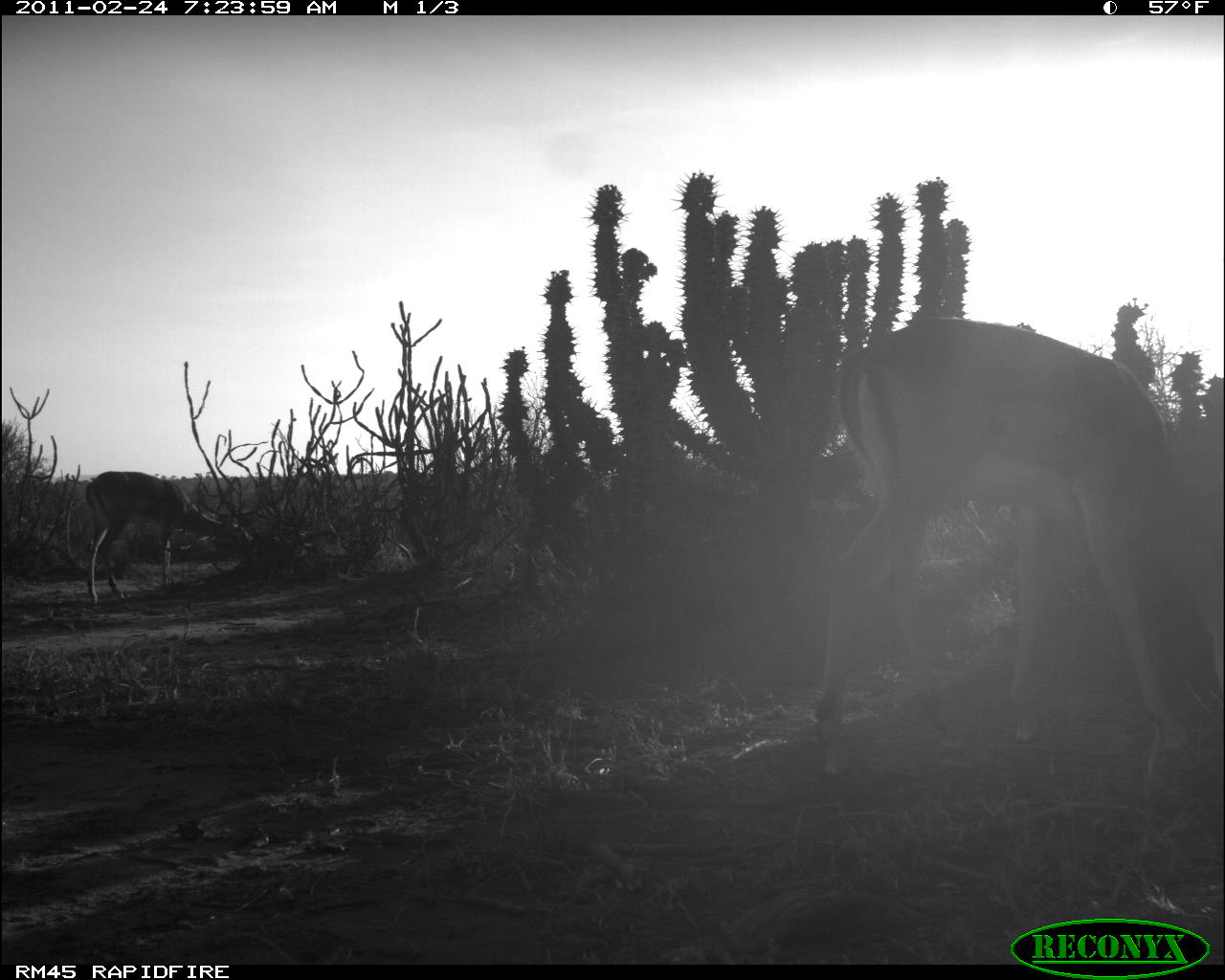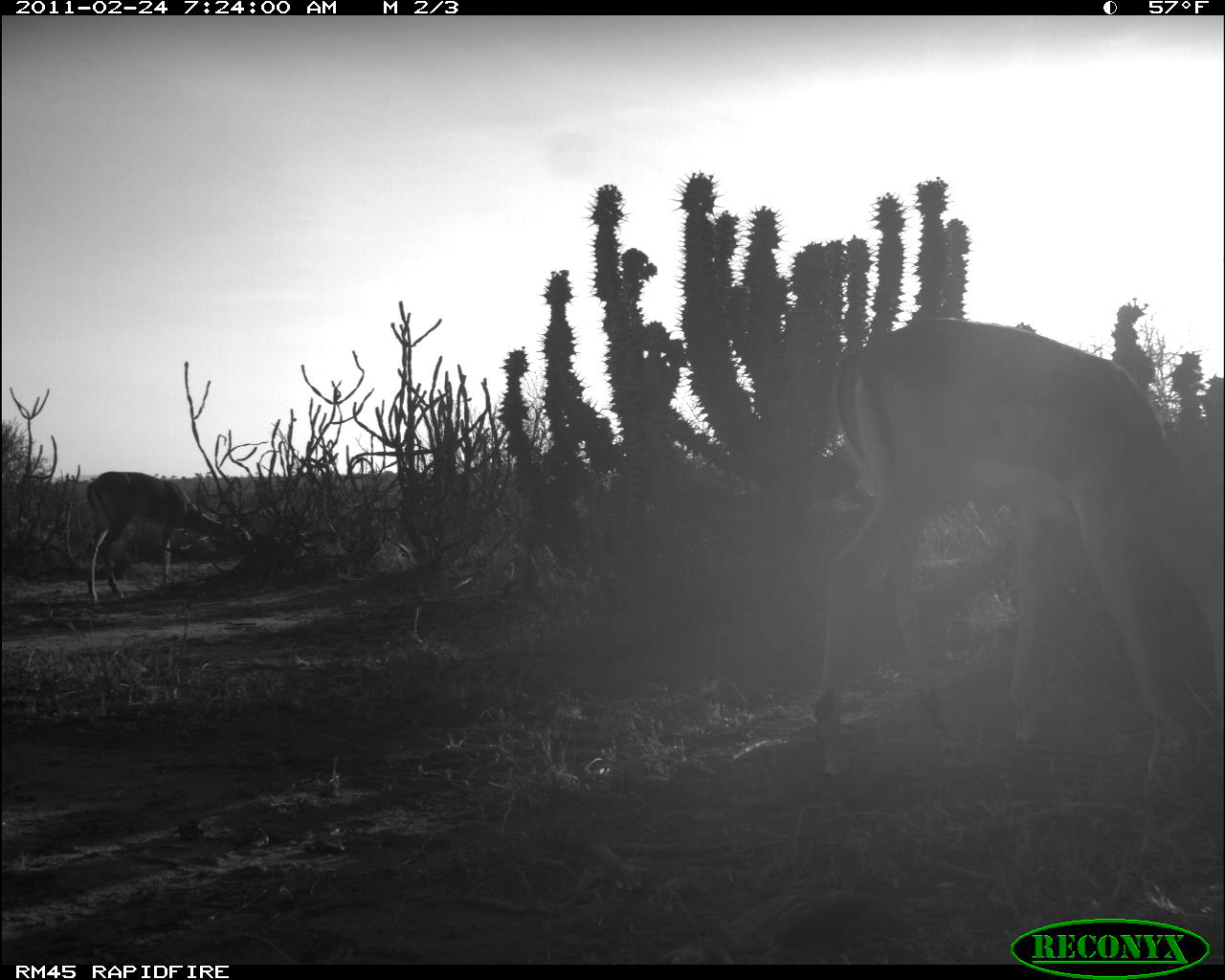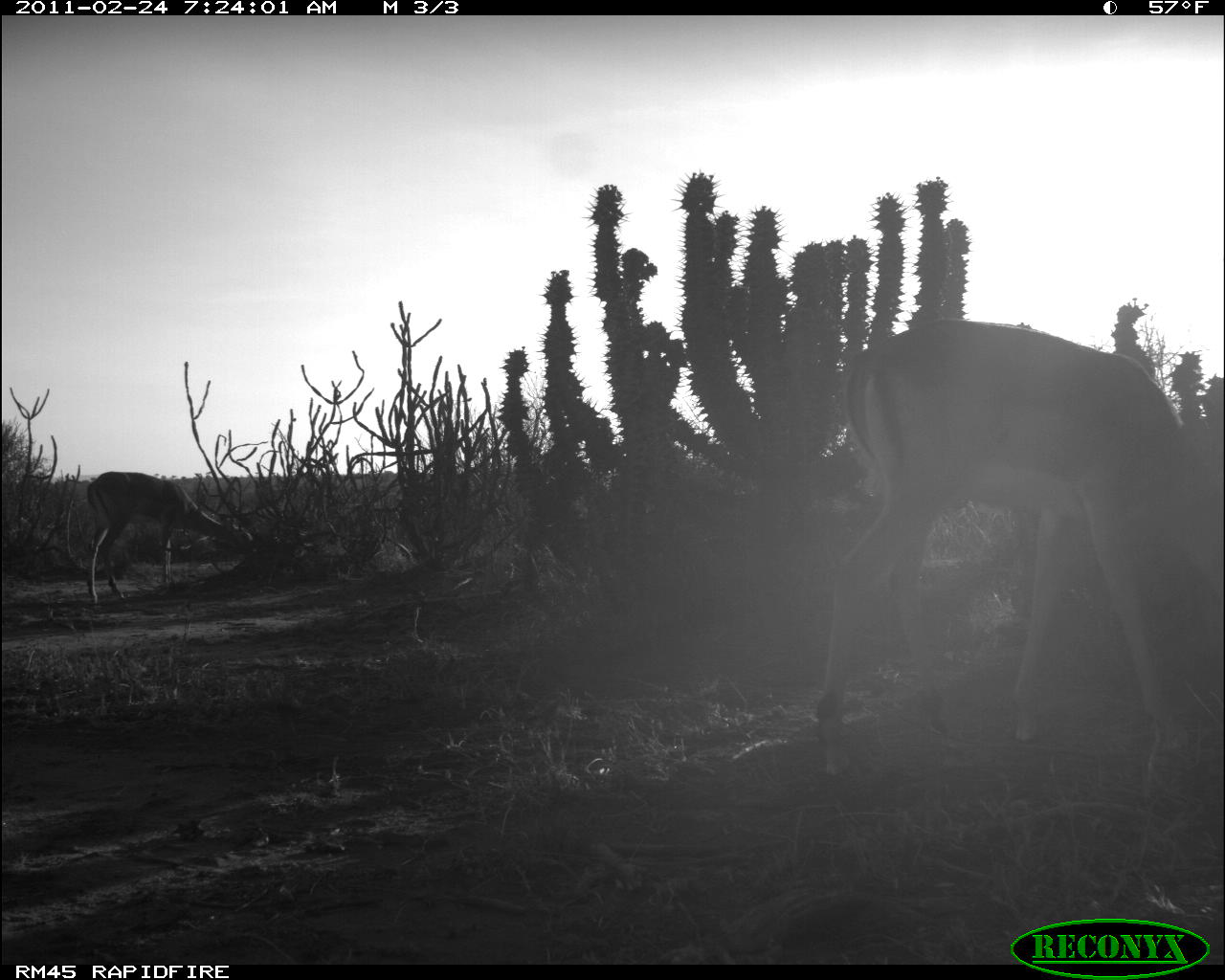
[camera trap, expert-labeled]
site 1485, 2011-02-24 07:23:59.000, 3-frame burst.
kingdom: Animalia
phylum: Chordata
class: Mammalia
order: Artiodactyla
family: Bovidae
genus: Aepyceros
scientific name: Aepyceros melampus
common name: impala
Aepyceros melampus (impala), count 2.